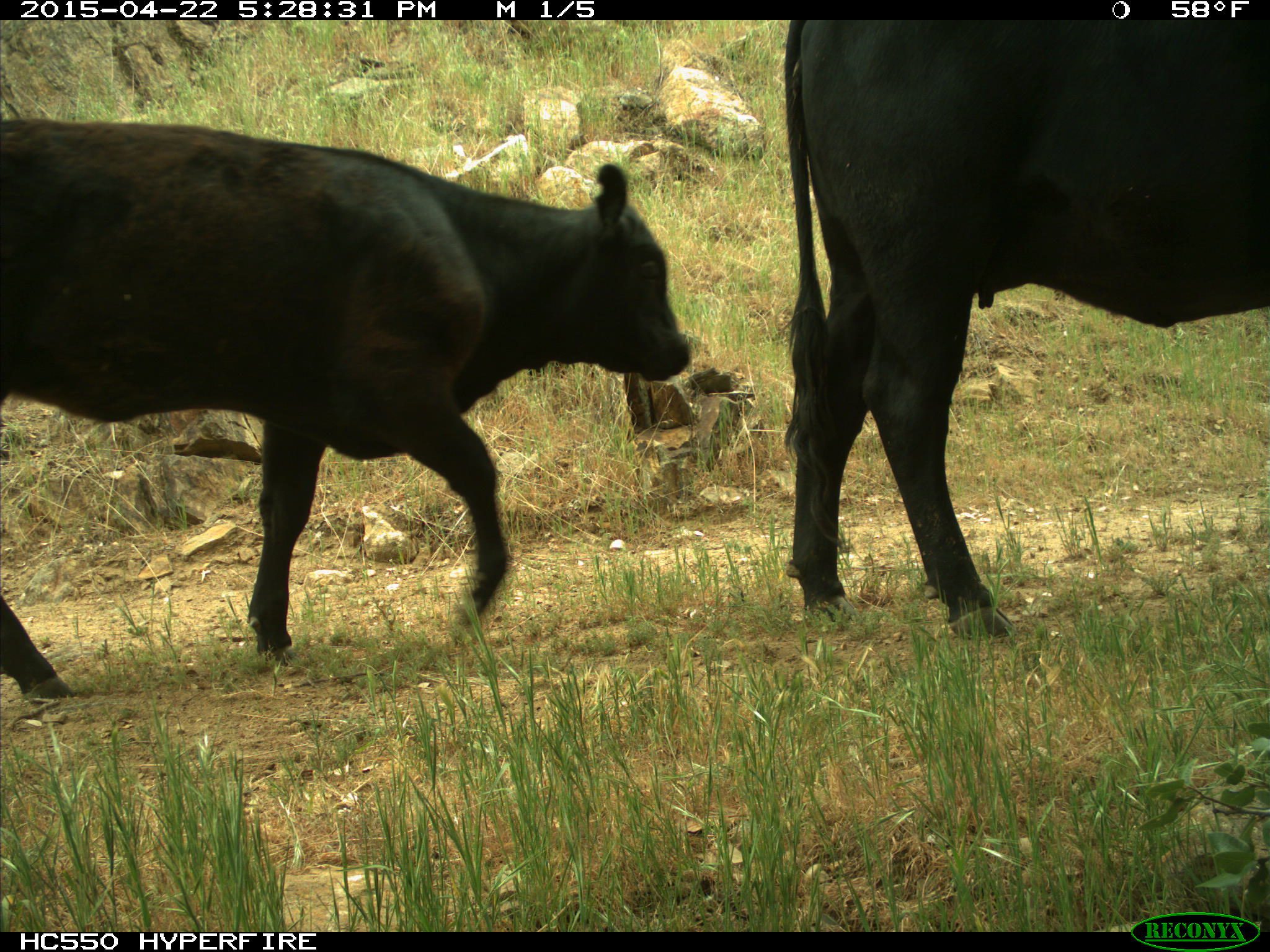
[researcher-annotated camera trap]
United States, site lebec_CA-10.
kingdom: Animalia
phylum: Chordata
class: Mammalia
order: Artiodactyla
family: Bovidae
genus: Bos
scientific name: Bos taurus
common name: domestic cow